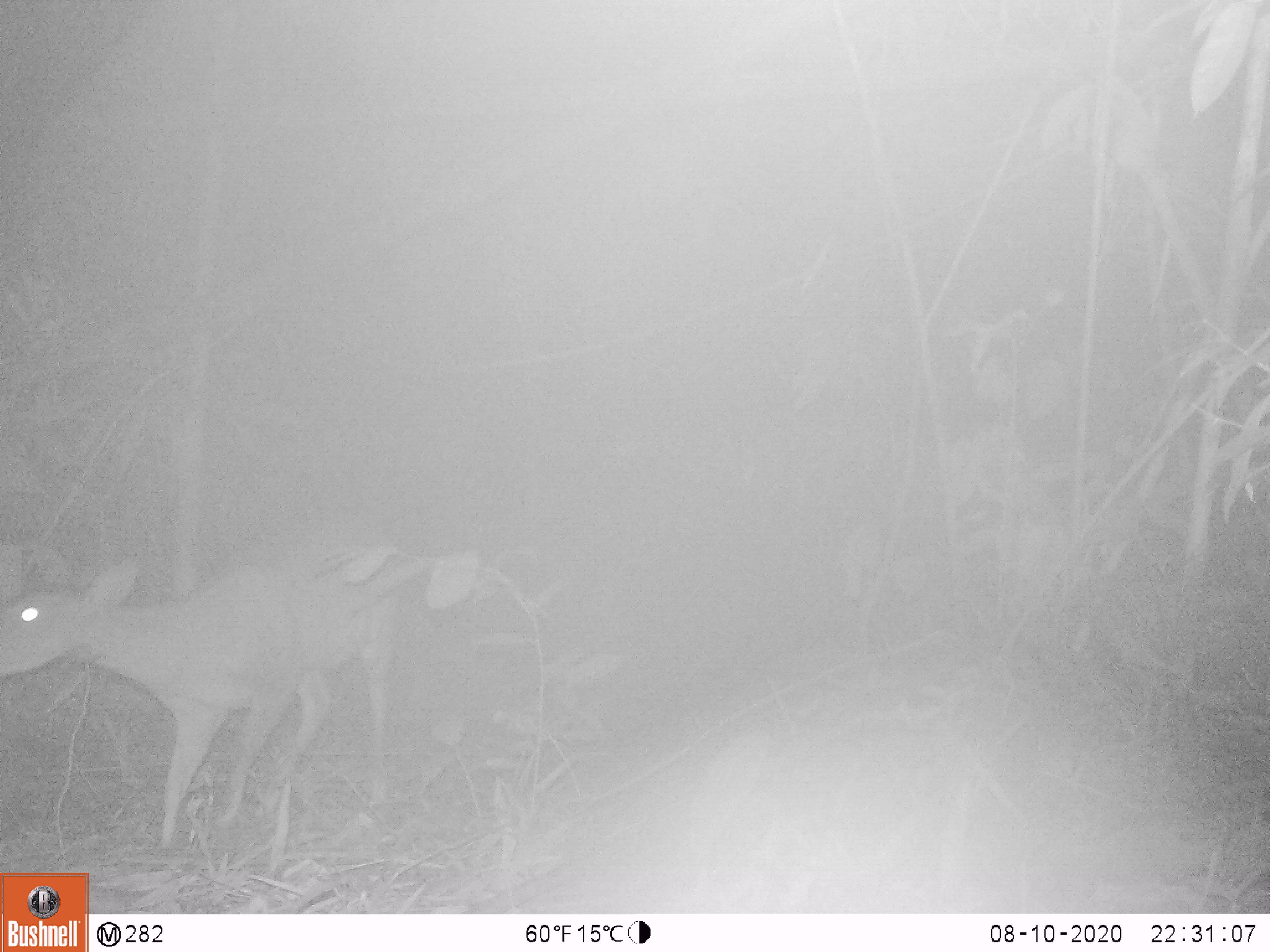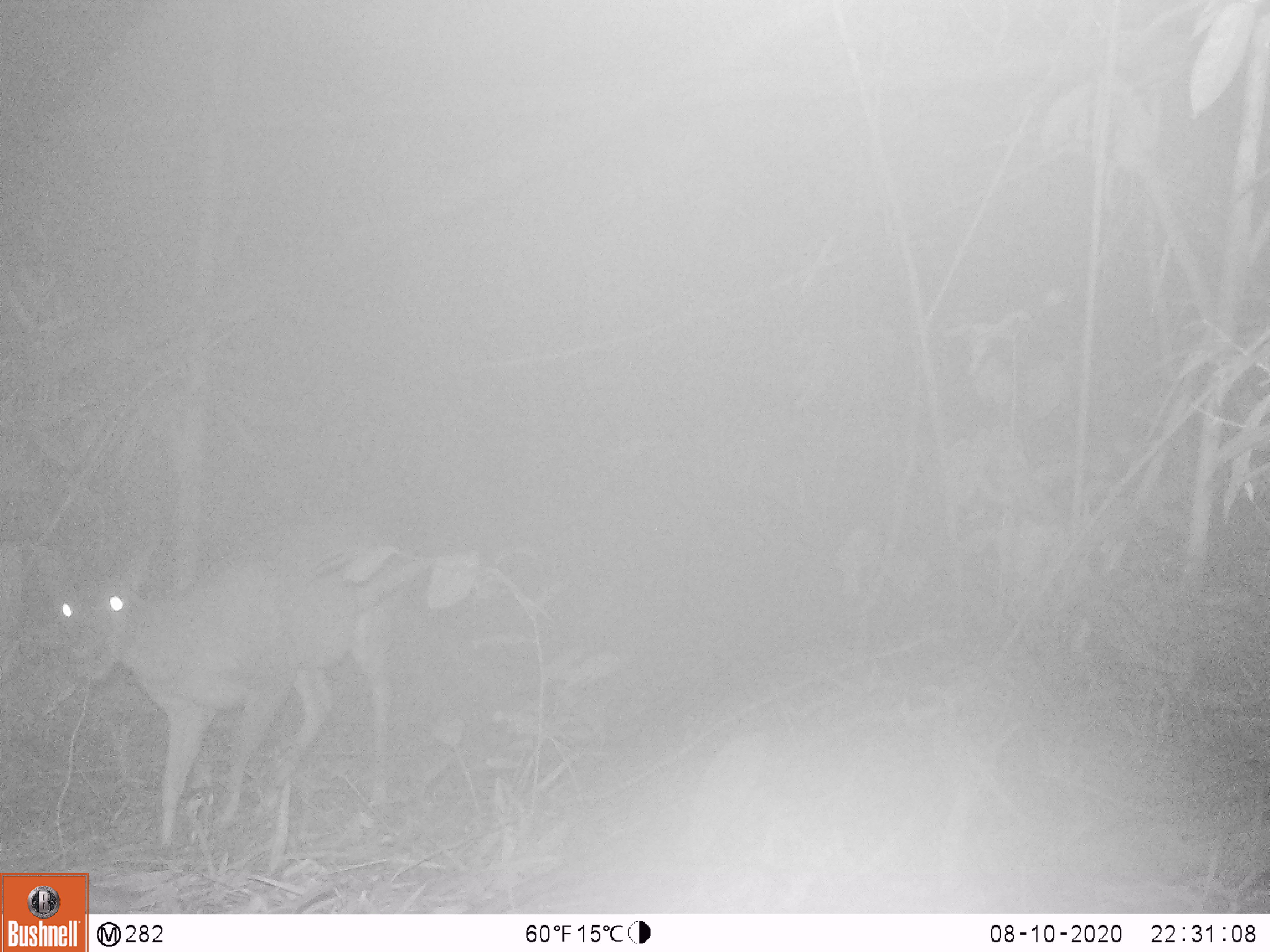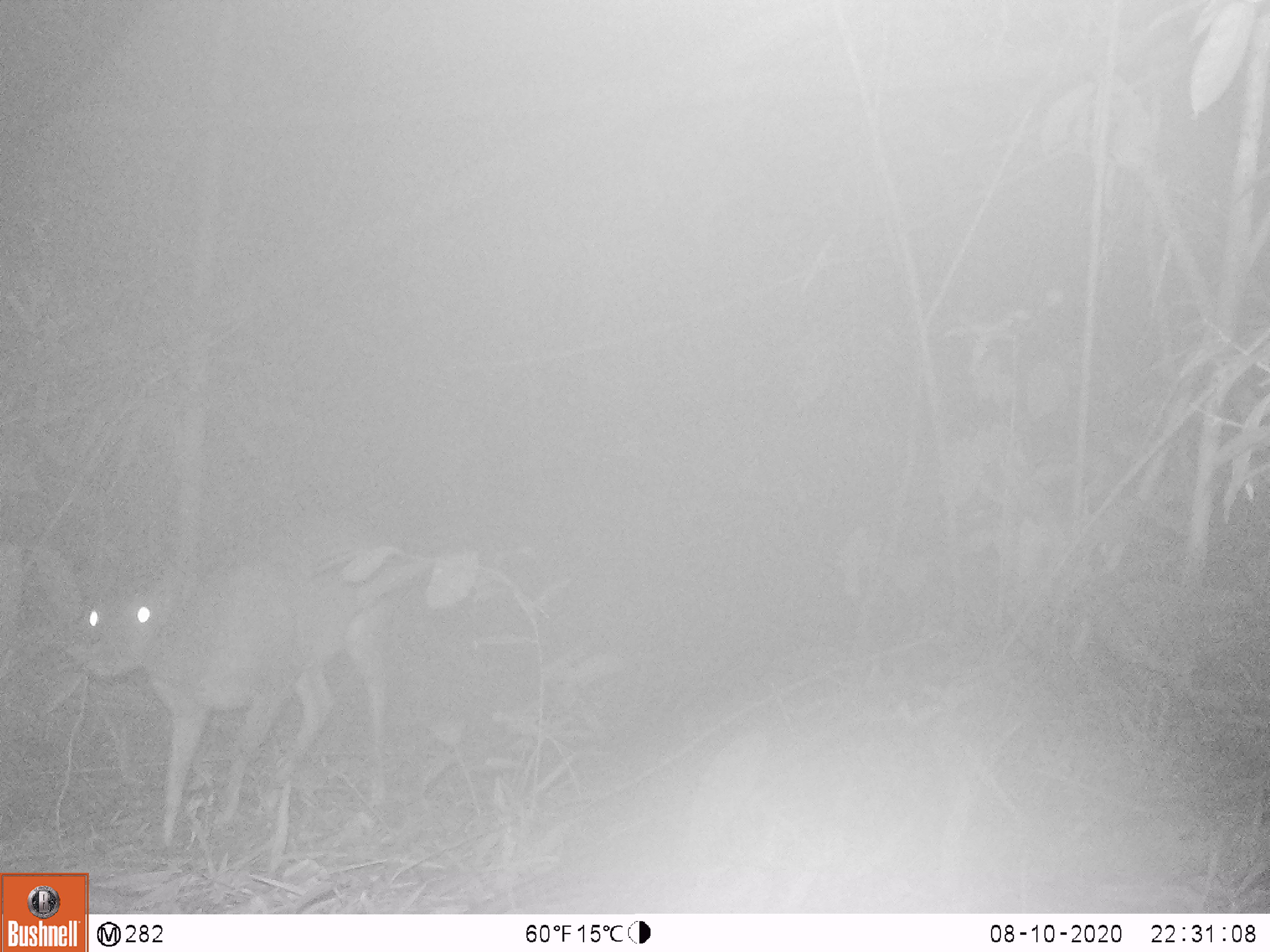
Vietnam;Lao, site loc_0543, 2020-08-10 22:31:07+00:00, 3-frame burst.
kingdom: Animalia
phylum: Chordata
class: Mammalia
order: Artiodactyla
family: Cervidae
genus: Muntiacus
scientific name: Muntiacus vuquangensis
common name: large-antlered muntjac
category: large antlered muntjac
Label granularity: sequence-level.